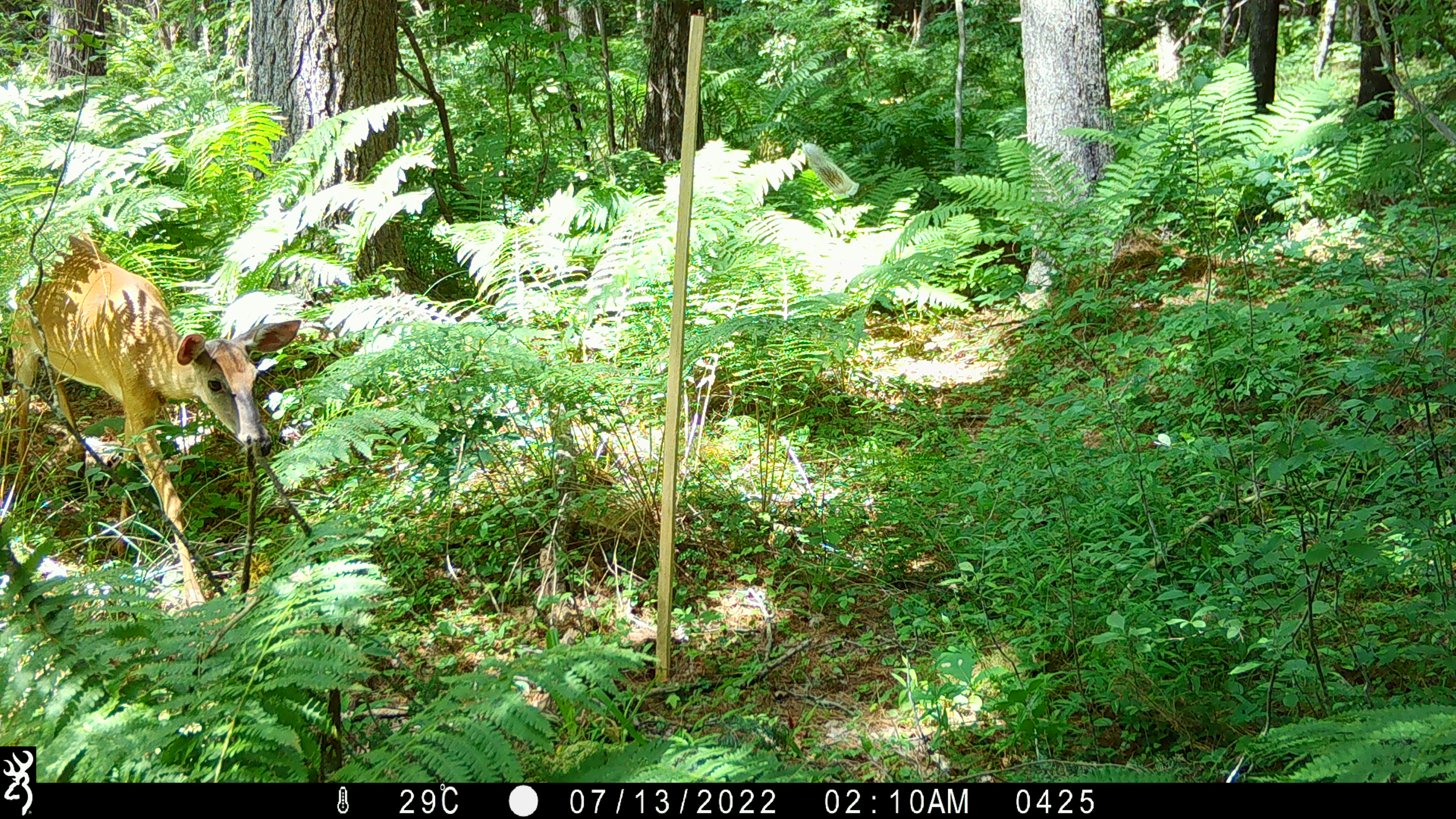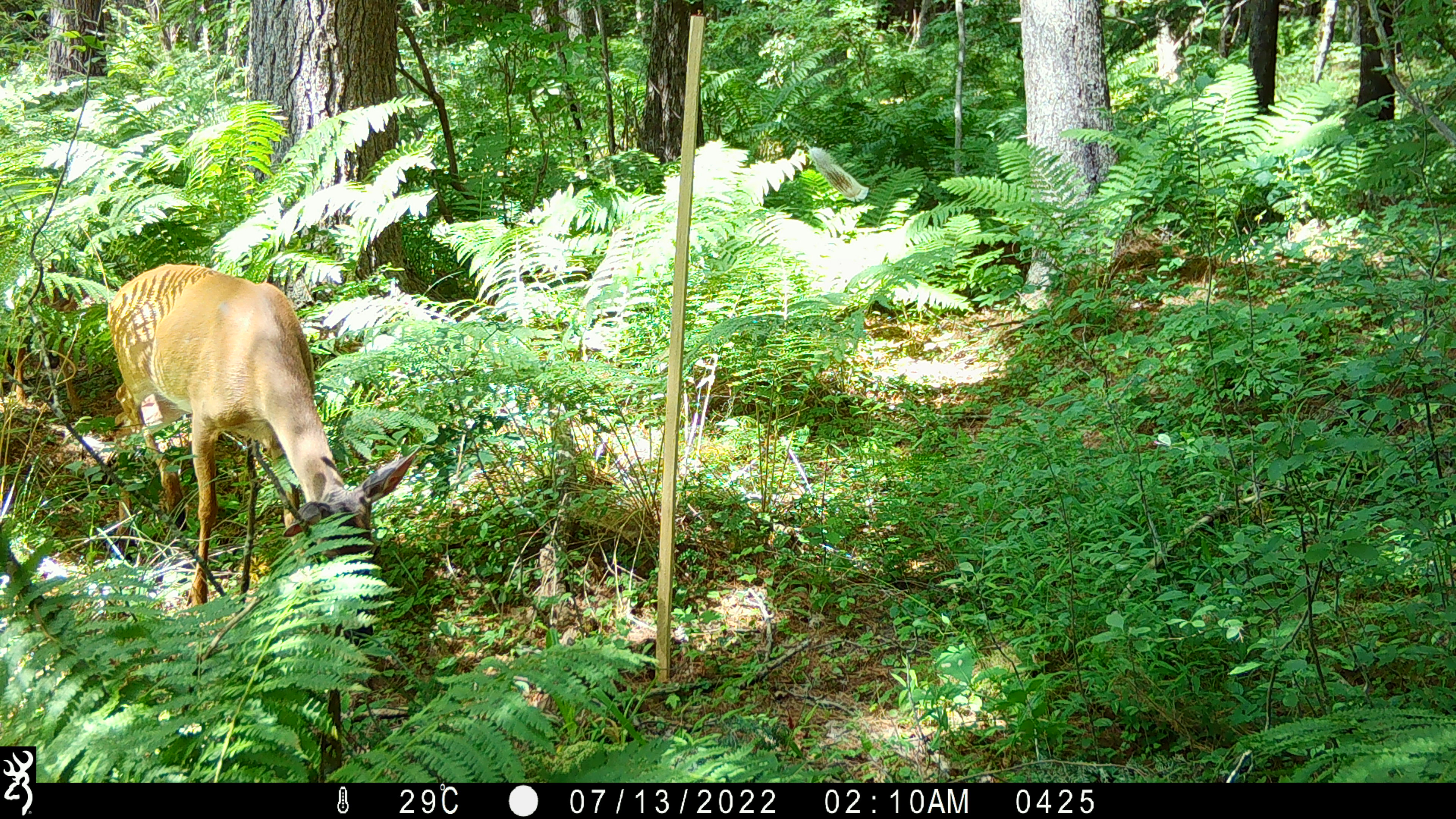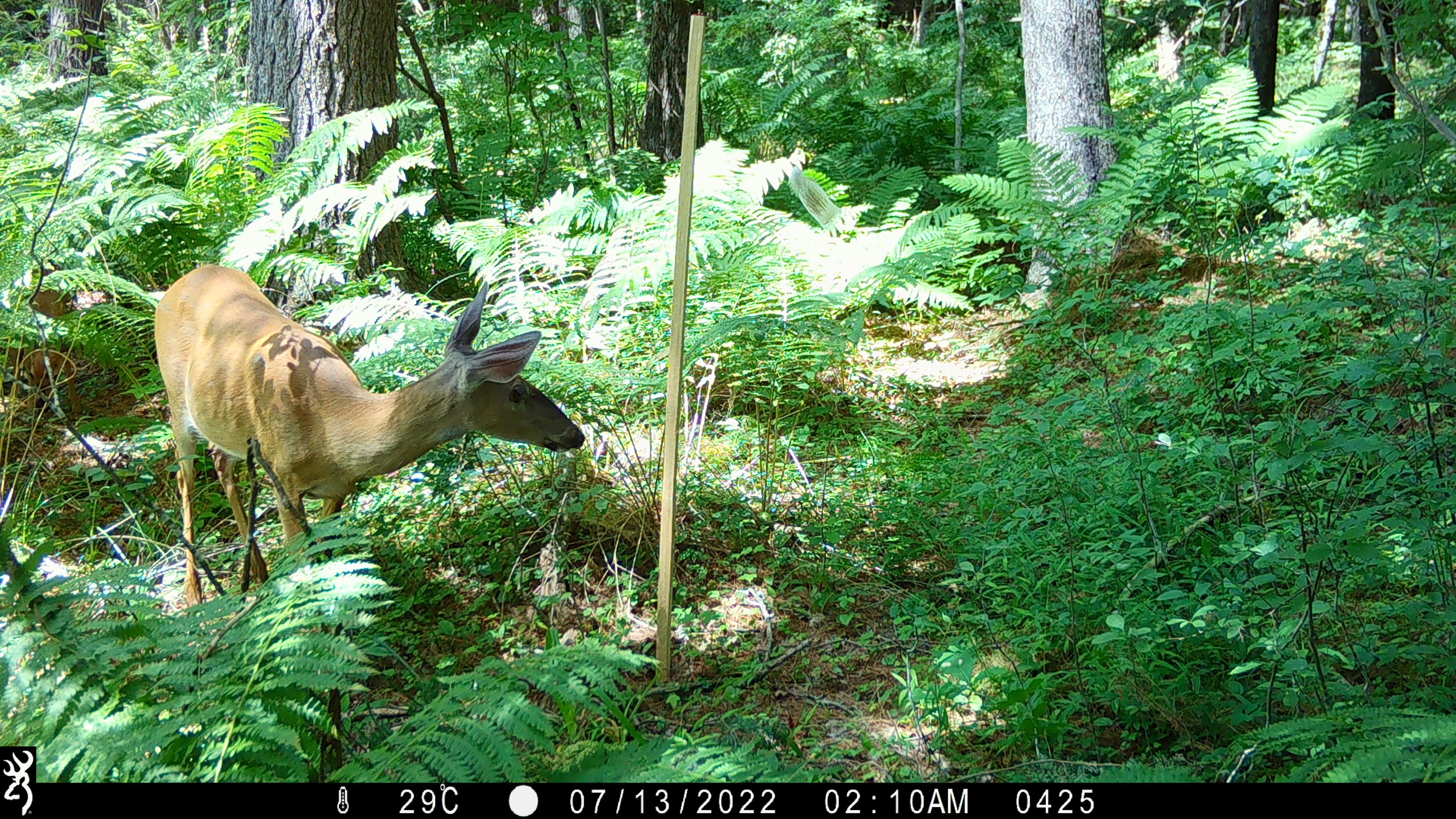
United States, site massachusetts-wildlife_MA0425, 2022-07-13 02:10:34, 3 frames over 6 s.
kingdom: Animalia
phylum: Chordata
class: Mammalia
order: Artiodactyla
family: Cervidae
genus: Odocoileus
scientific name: Odocoileus virginianus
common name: white-tailed deer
White-tailed deer (Odocoileus virginianus).